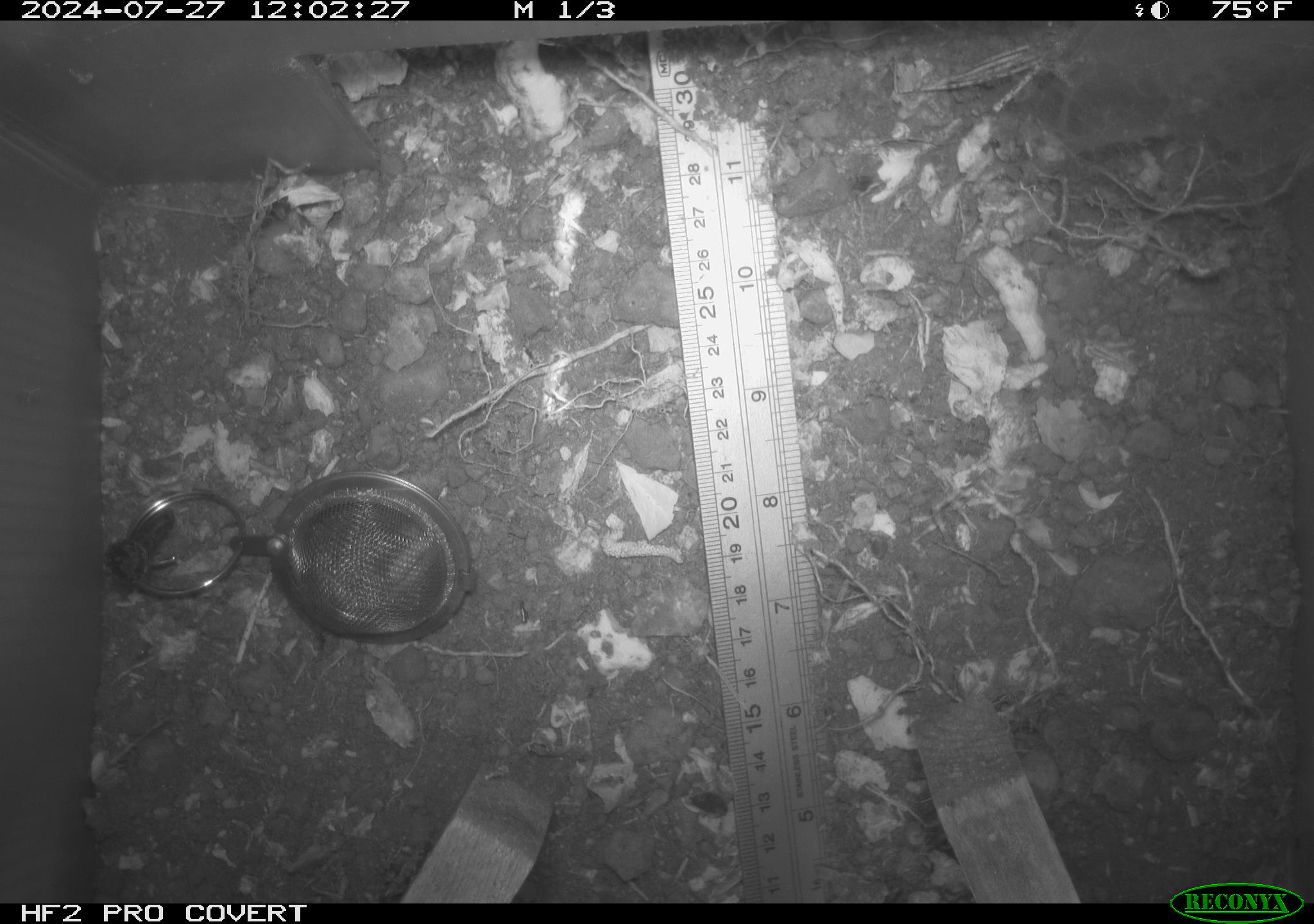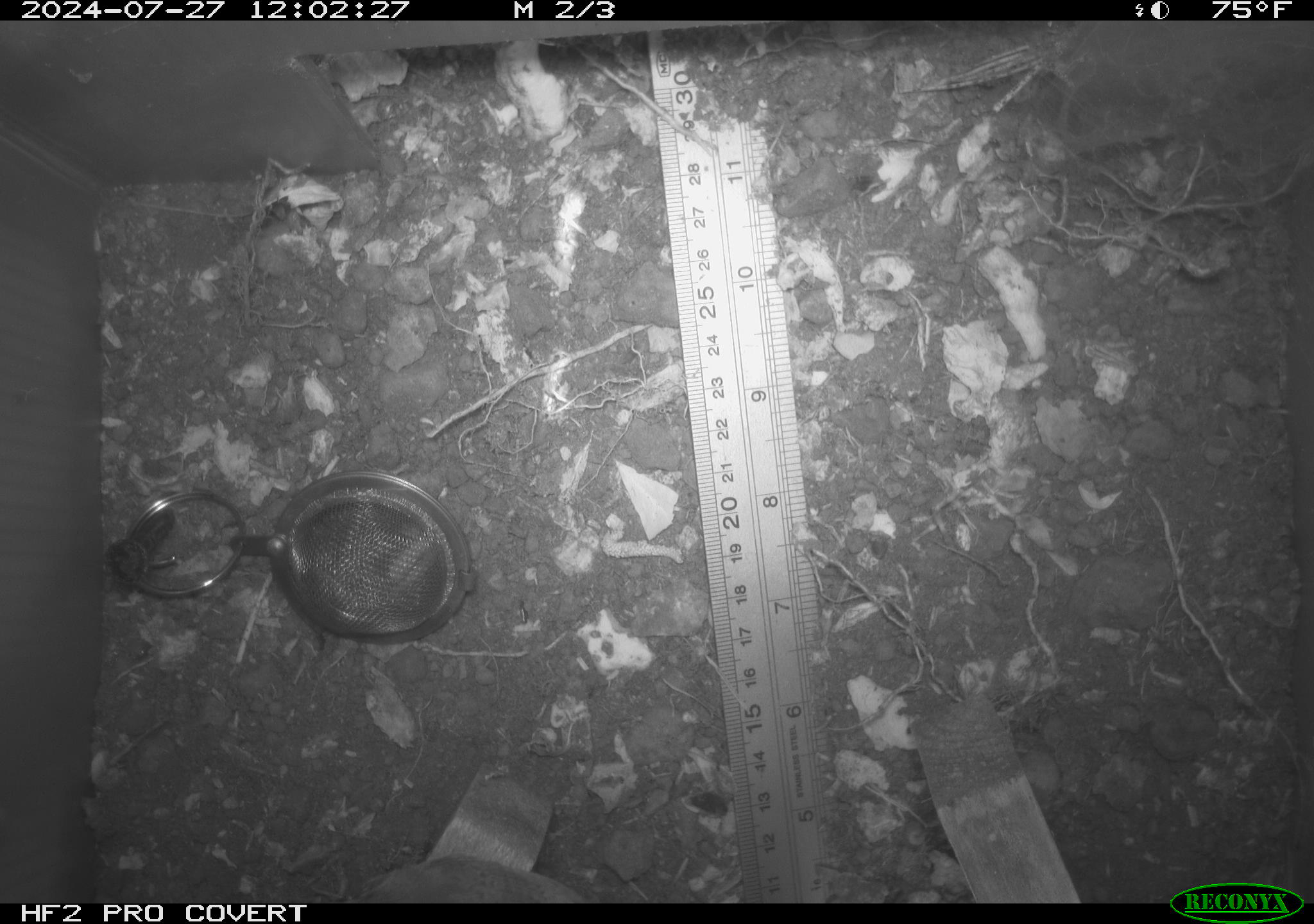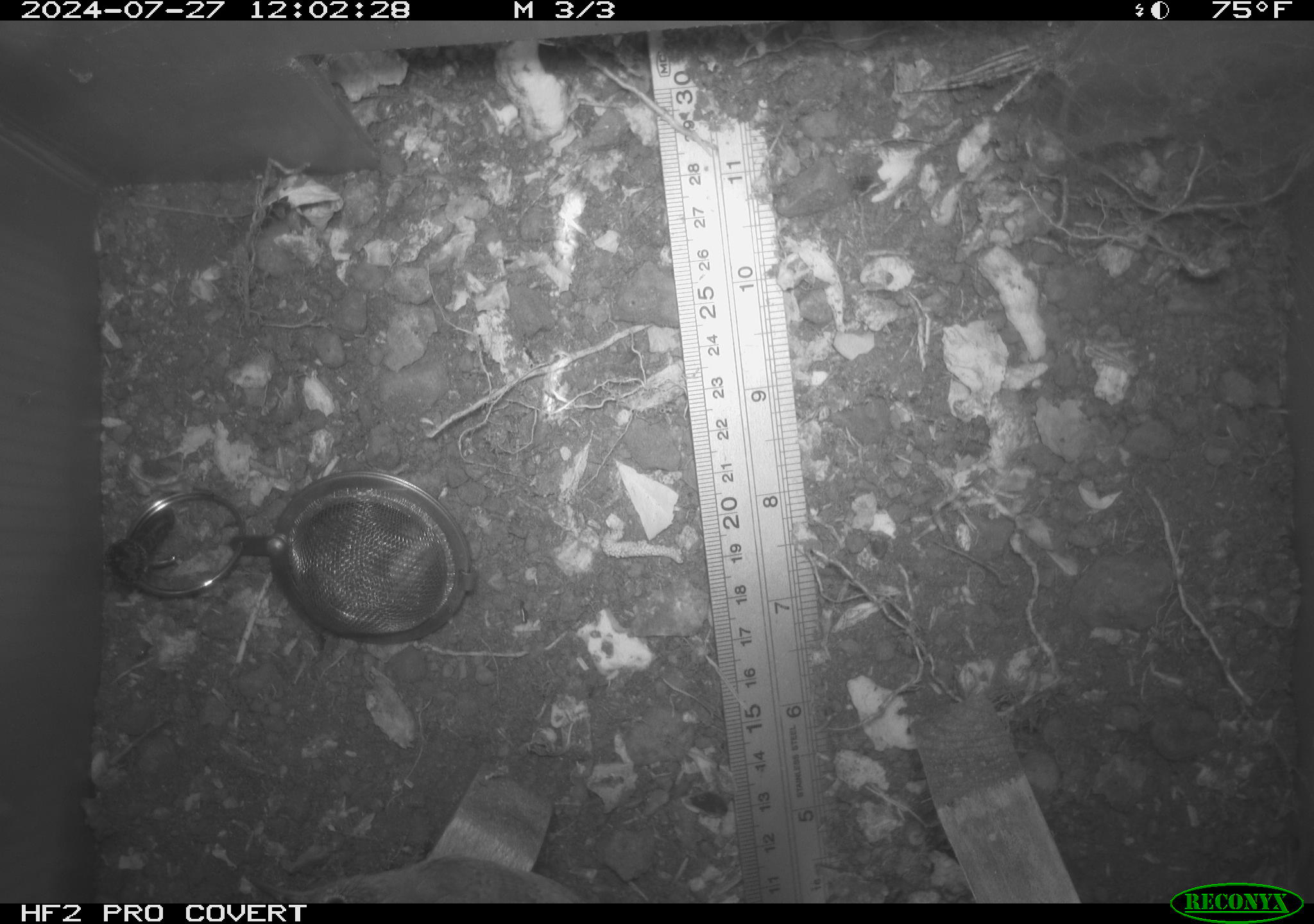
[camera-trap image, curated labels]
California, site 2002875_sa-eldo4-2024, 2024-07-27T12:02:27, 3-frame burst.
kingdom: Animalia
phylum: Chordata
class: Aves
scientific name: Aves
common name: bird